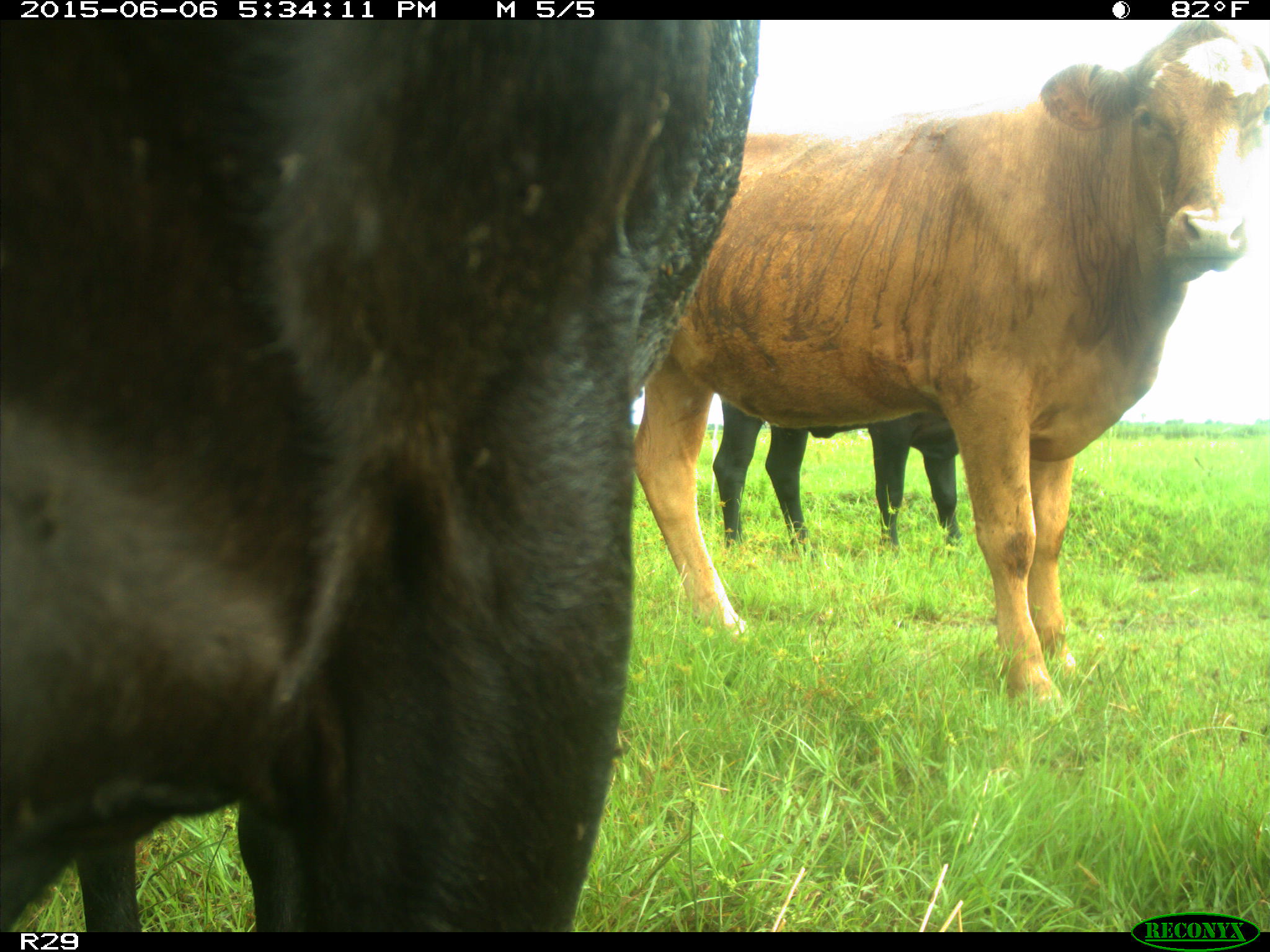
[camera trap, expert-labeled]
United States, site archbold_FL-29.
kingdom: Animalia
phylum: Chordata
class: Mammalia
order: Artiodactyla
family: Bovidae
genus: Bos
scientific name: Bos taurus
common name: domestic cow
Bos taurus (domestic cow).